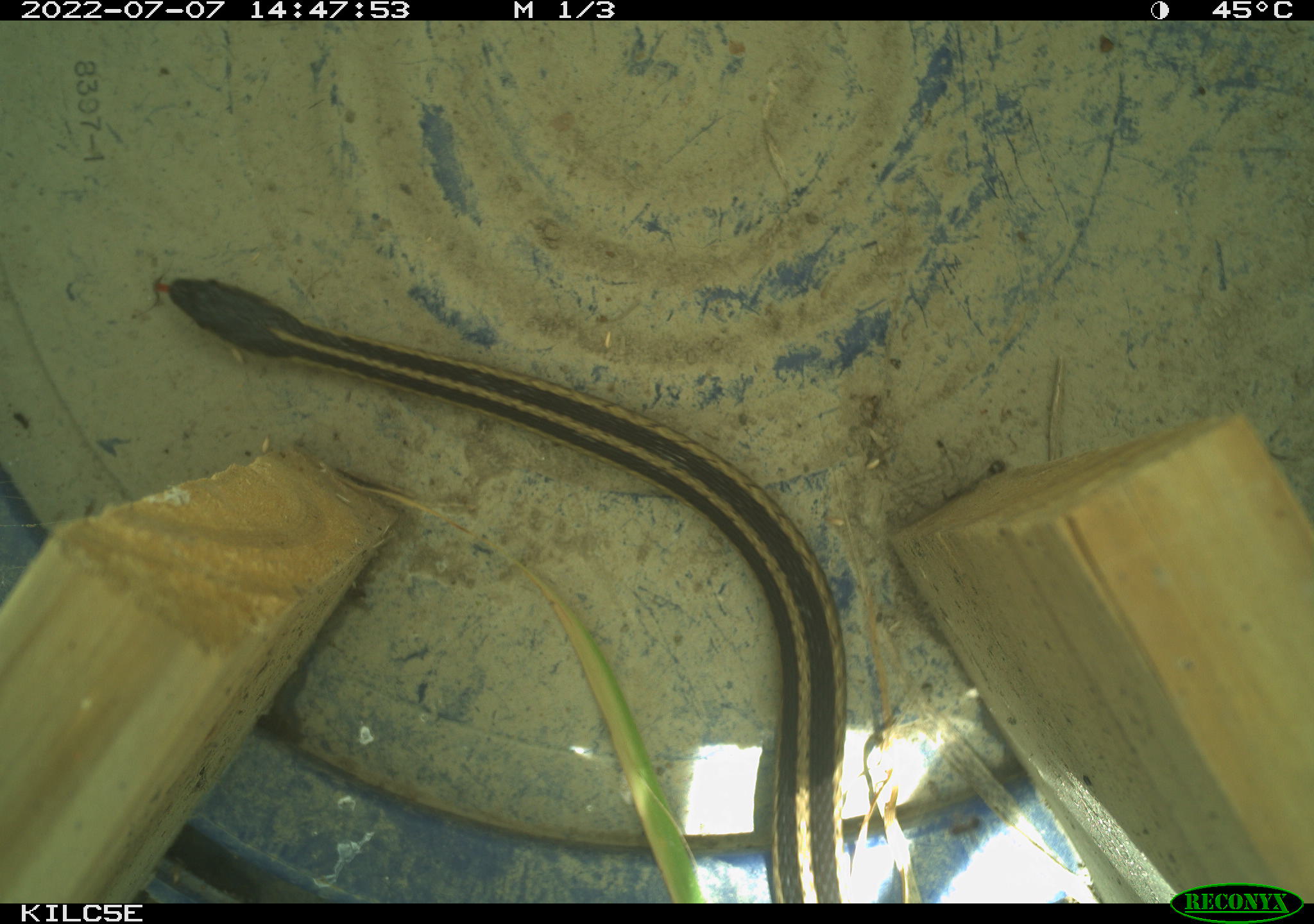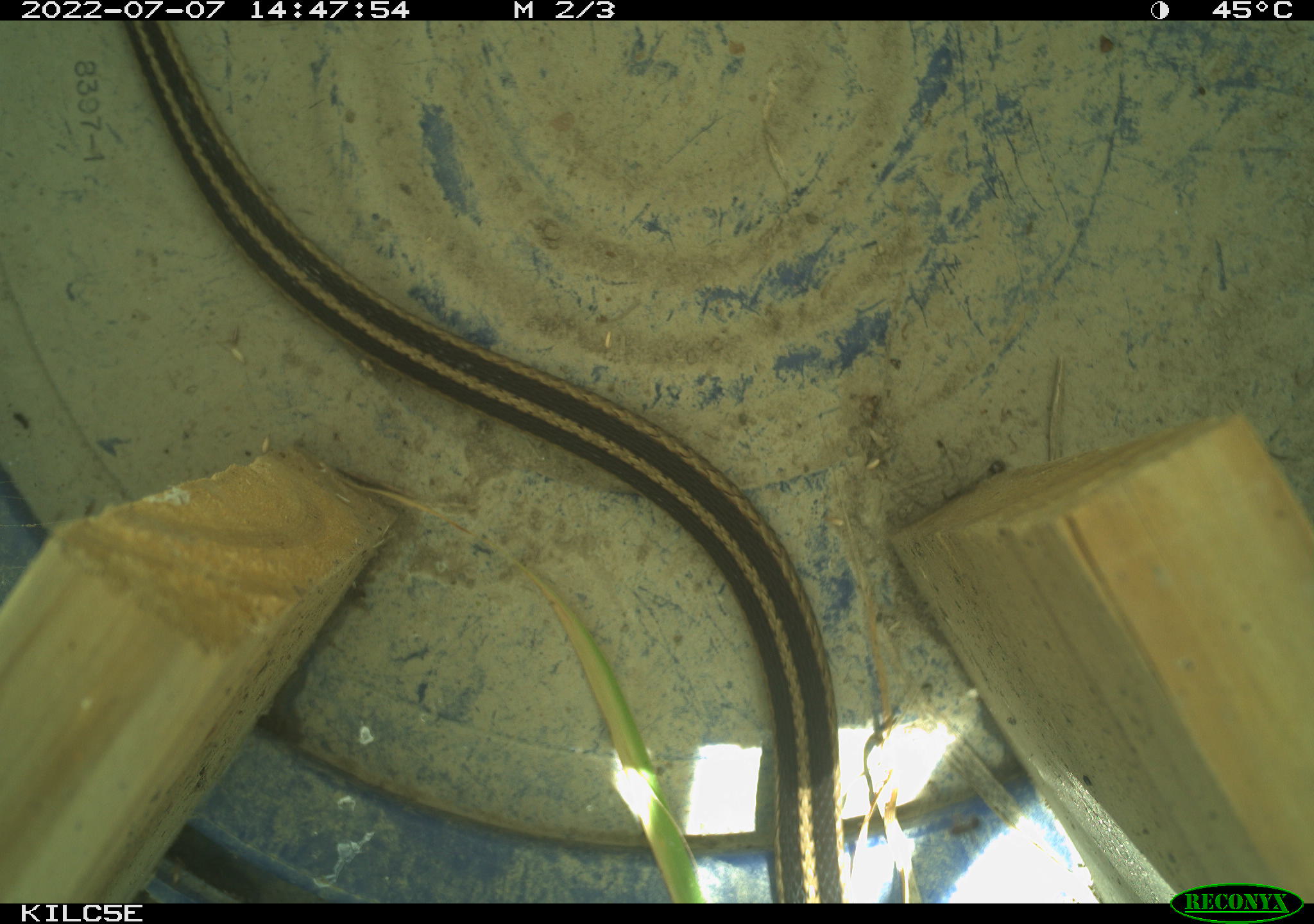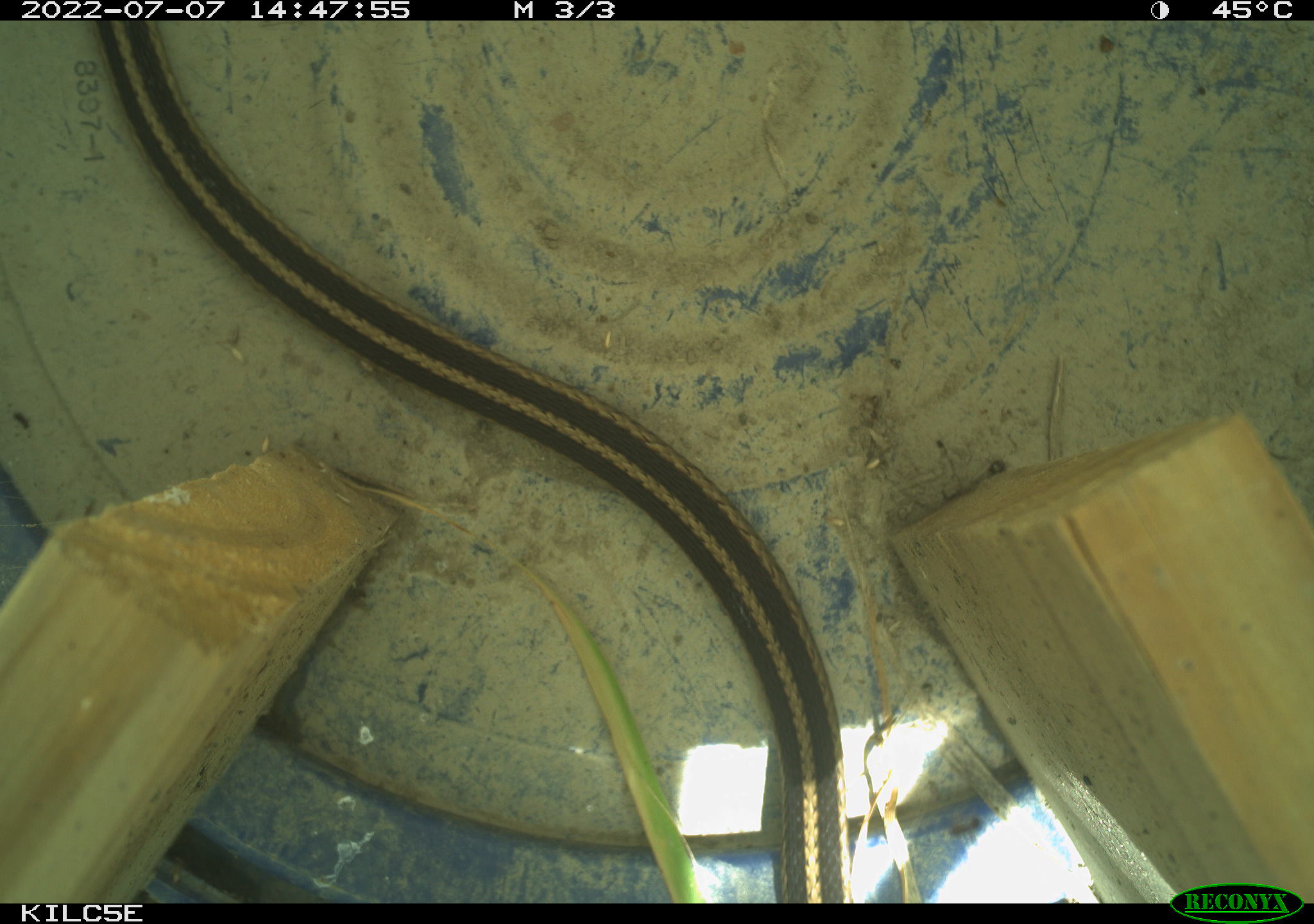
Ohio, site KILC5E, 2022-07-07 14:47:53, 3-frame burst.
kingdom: Animalia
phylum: Chordata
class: Reptilia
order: Squamata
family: Colubridae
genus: Thamnophis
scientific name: Thamnophis sirtalis sirtalis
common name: eastern gartersnake